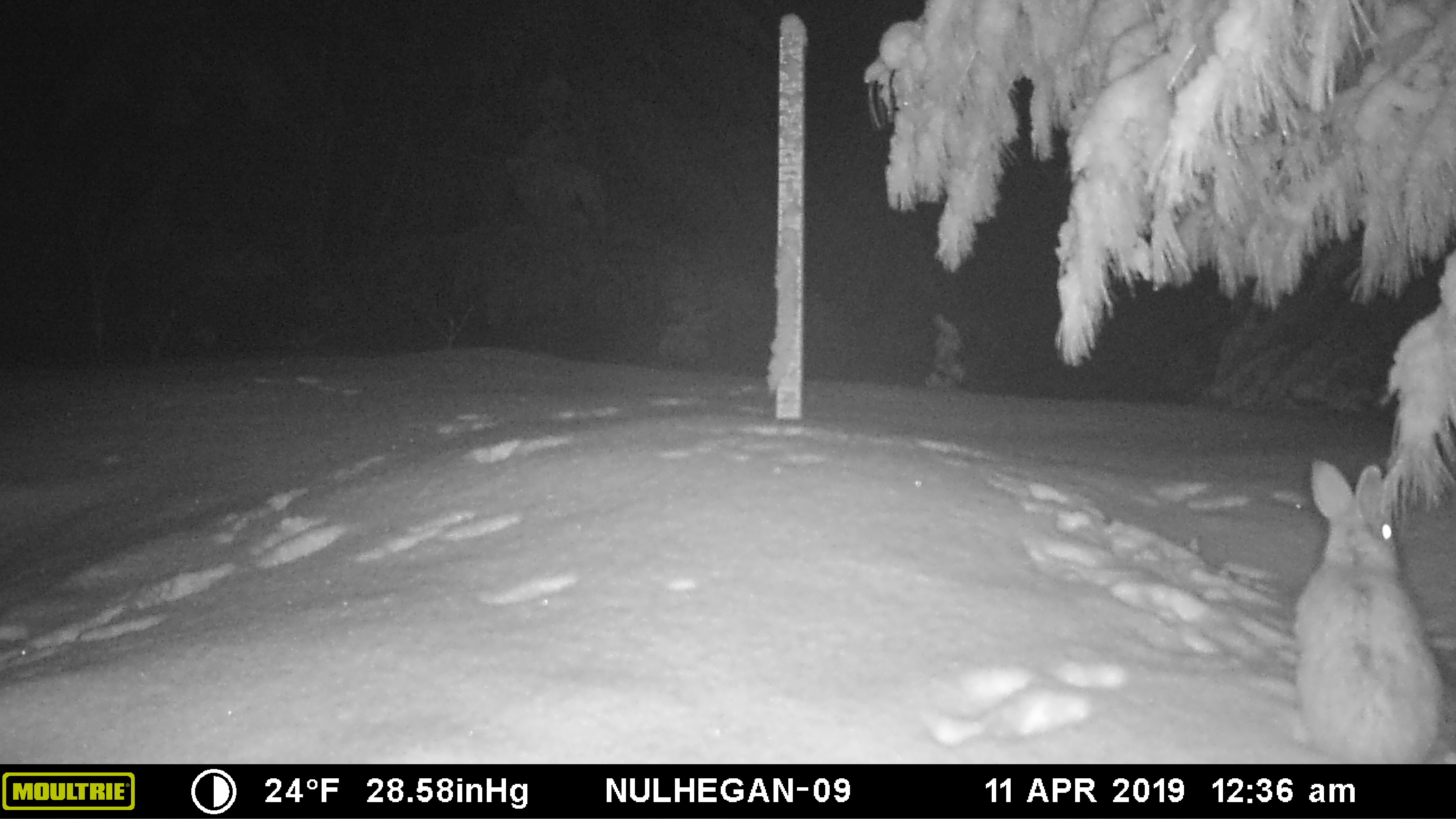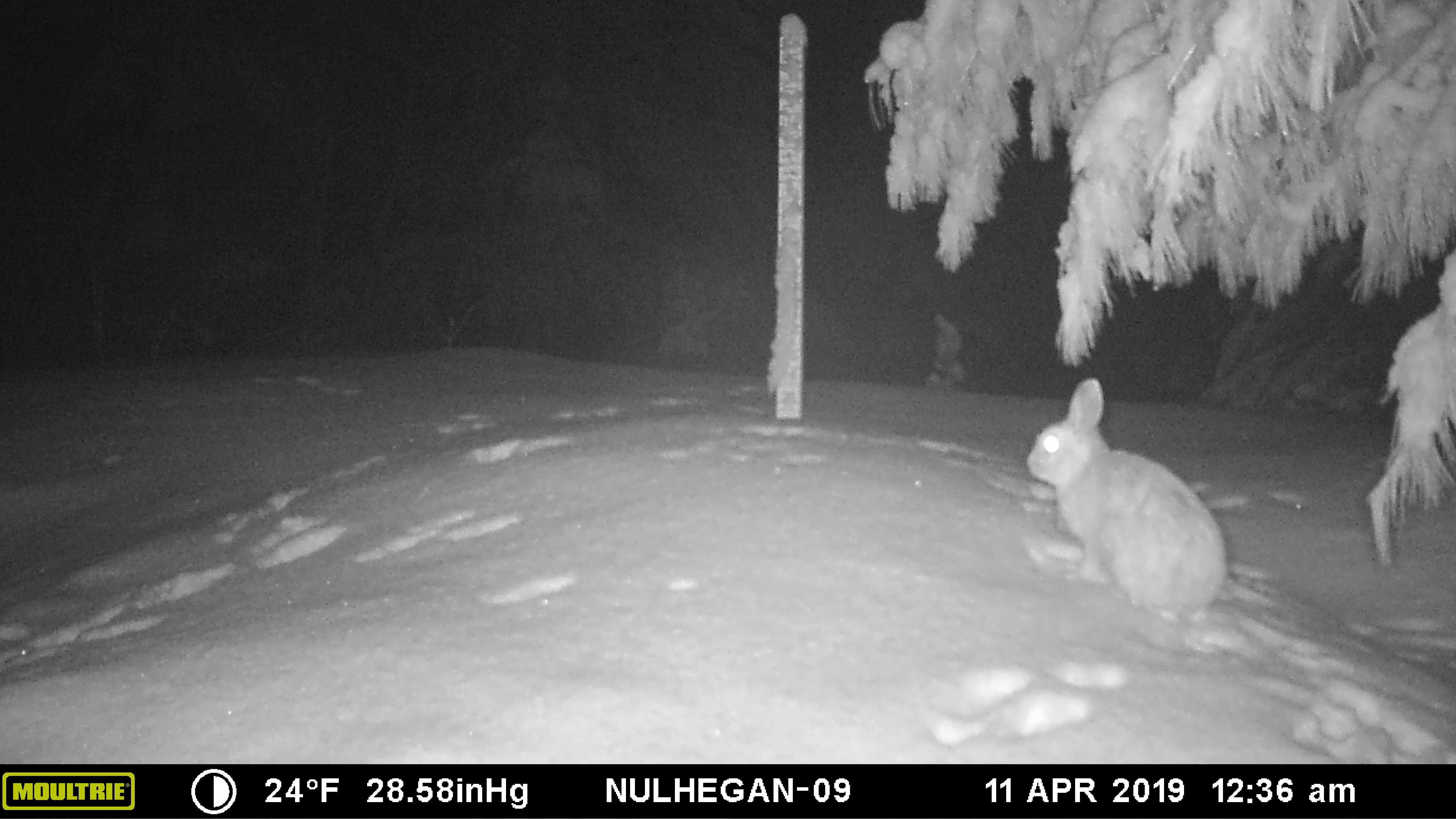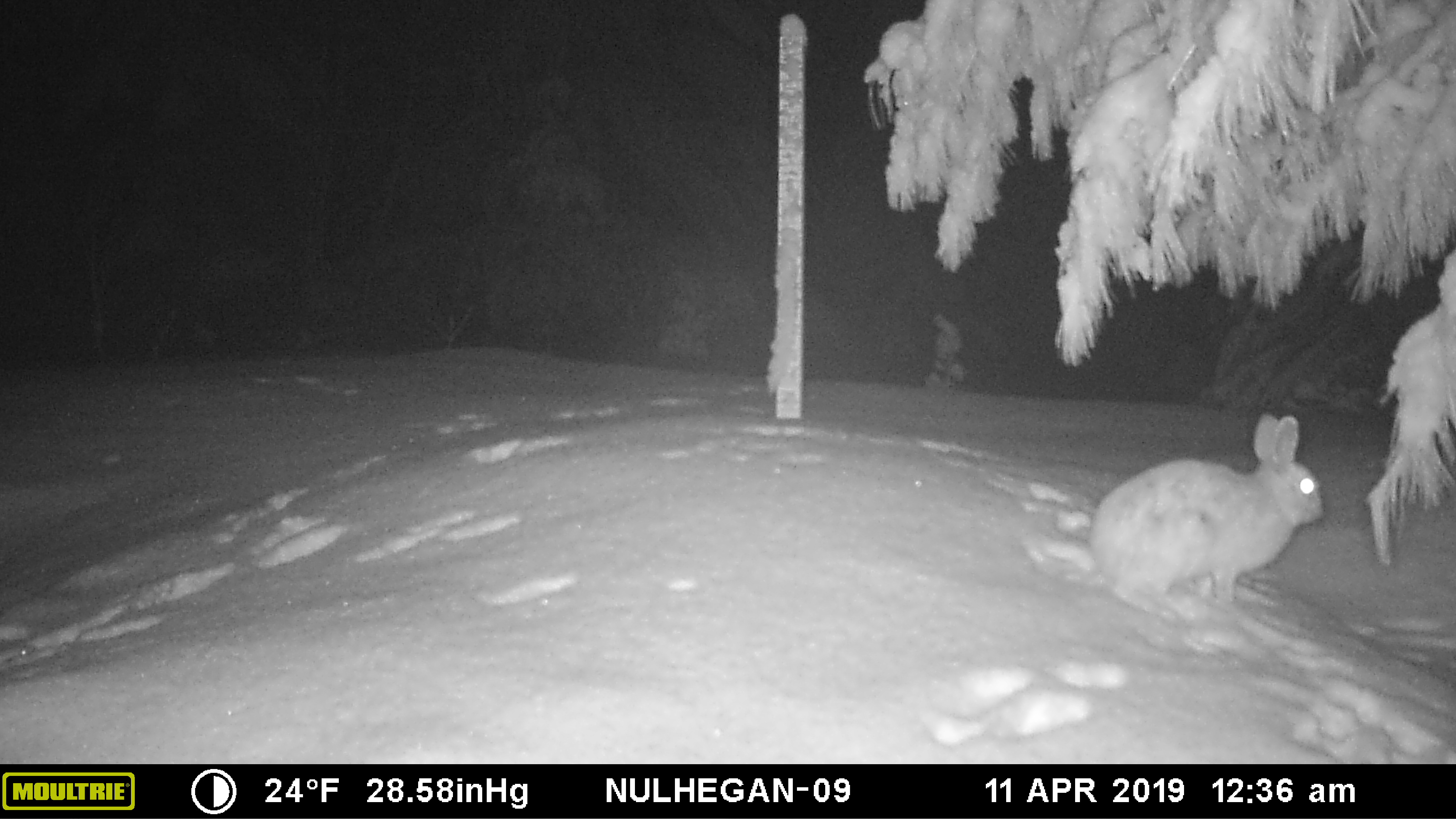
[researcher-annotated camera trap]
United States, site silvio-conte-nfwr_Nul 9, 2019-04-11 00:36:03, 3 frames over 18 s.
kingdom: Animalia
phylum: Chordata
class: Mammalia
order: Lagomorpha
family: Leporidae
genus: Lepus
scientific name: Lepus americanus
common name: snowshoe hare